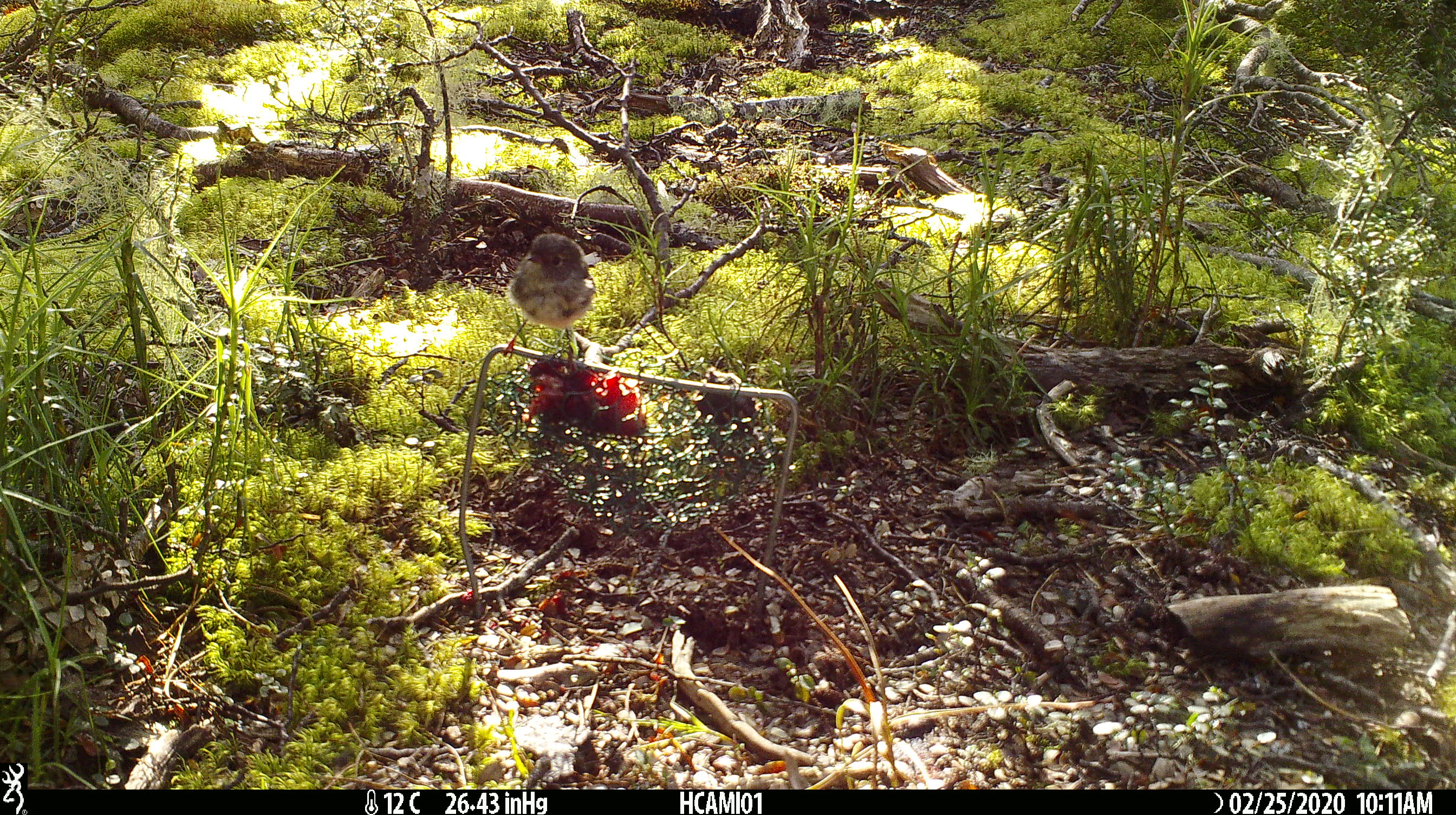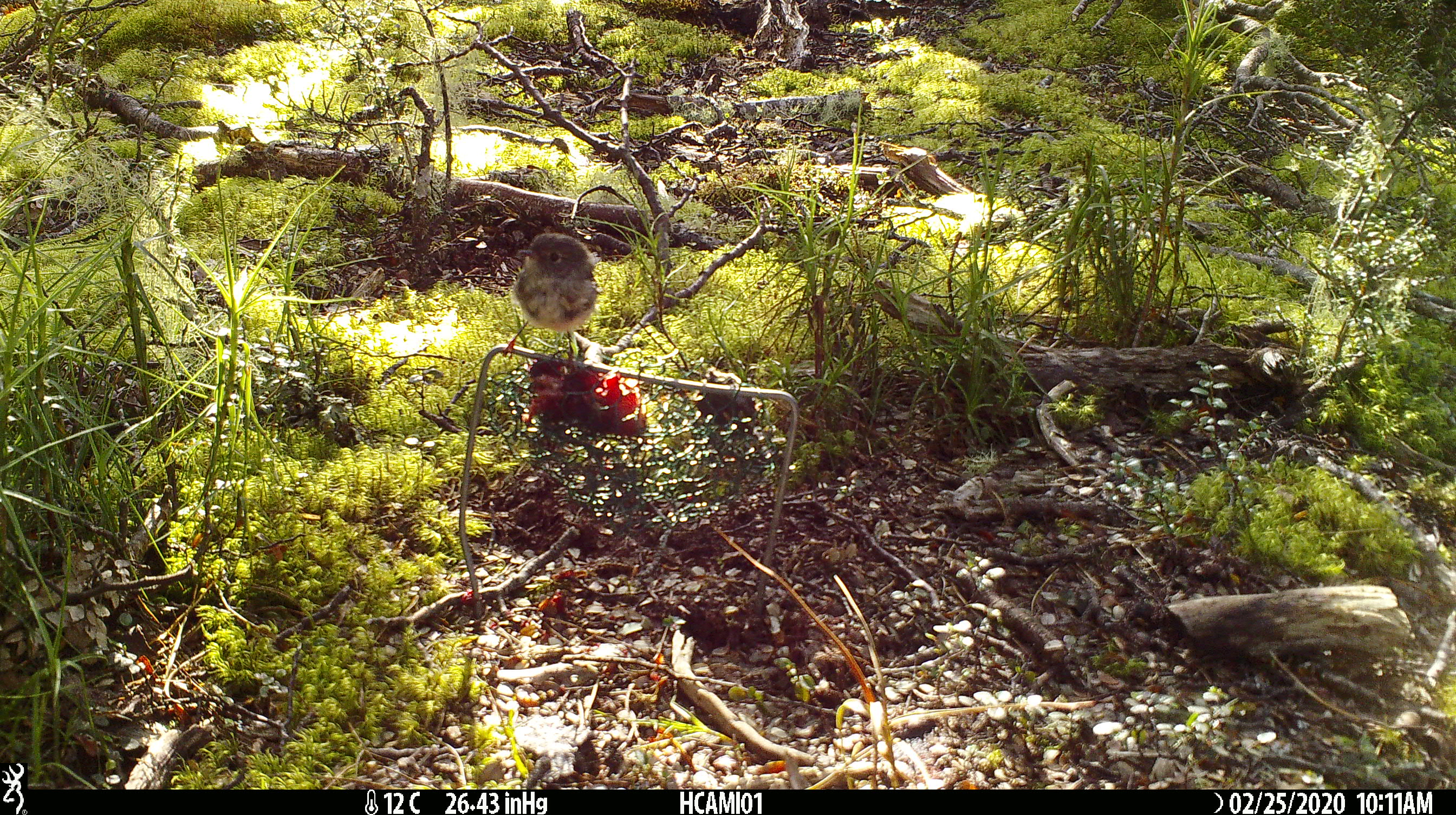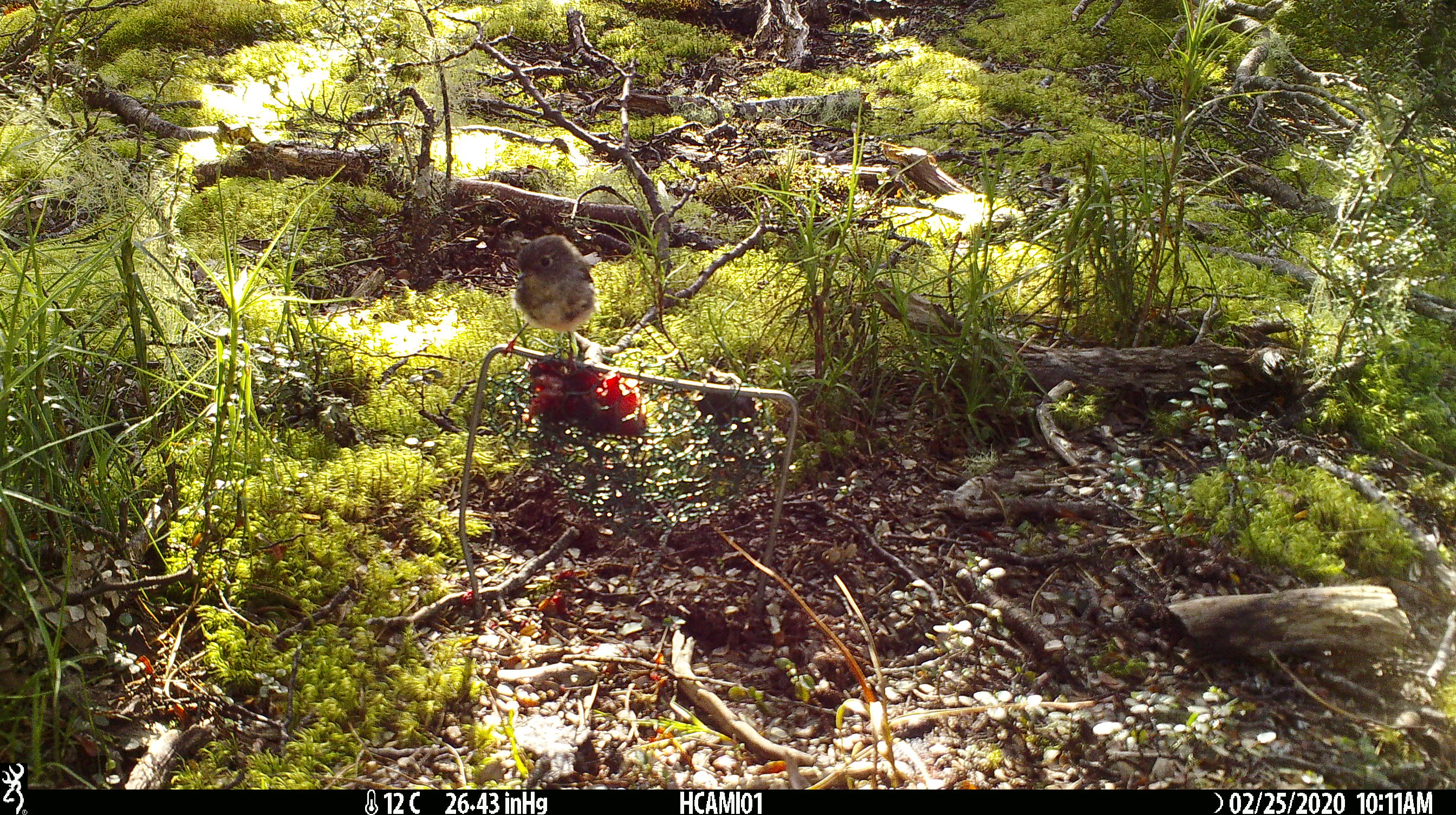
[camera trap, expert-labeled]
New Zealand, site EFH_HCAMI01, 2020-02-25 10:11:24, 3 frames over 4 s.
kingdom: Animalia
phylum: Chordata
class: Aves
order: Passeriformes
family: Petroicidae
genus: Petroica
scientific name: Petroica macrocephala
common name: tomtit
Tomtit (Petroica macrocephala).